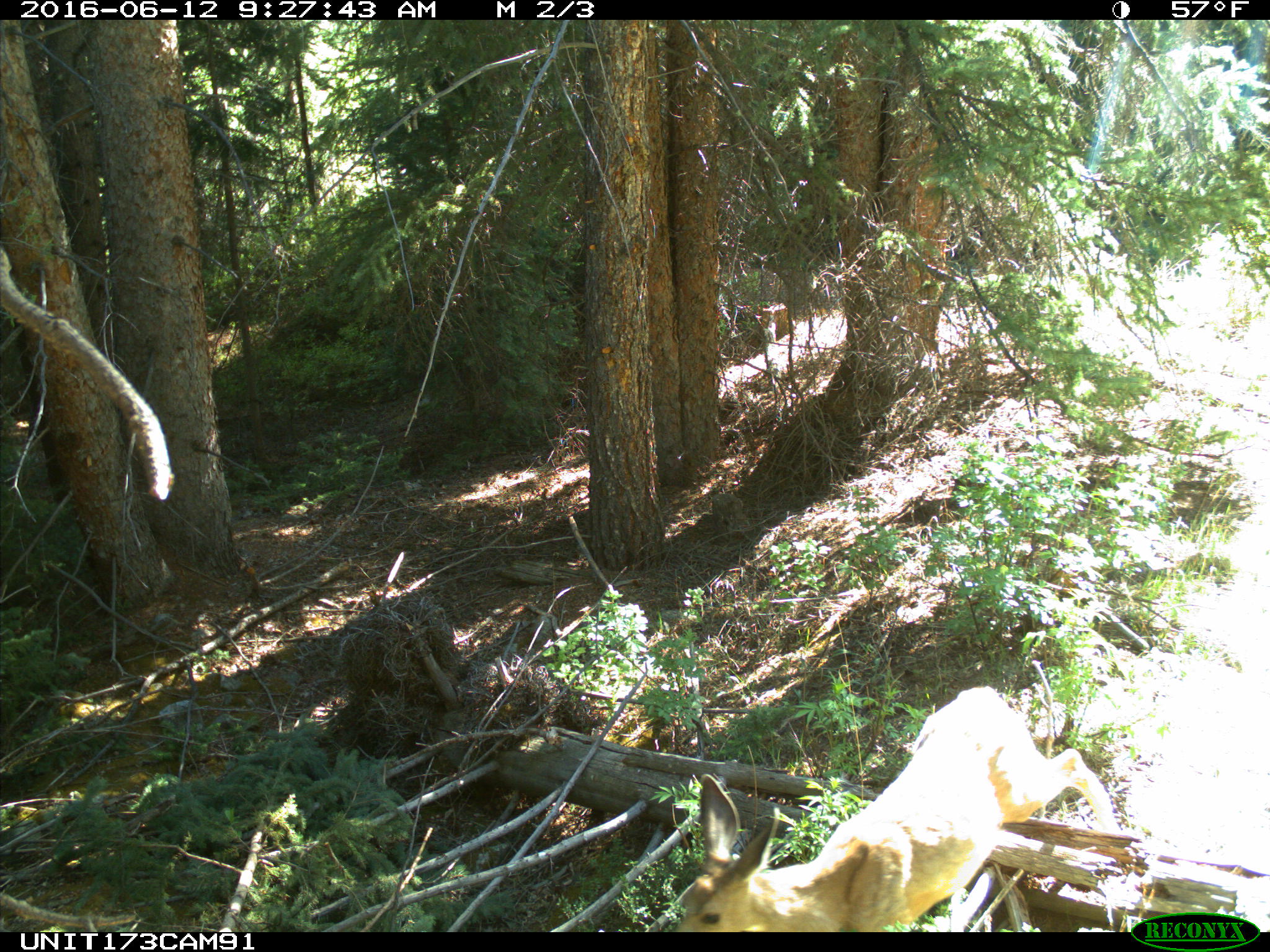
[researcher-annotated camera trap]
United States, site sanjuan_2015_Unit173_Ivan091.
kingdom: Animalia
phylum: Chordata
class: Mammalia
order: Artiodactyla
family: Cervidae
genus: Odocoileus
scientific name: Odocoileus hemionus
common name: mule deer